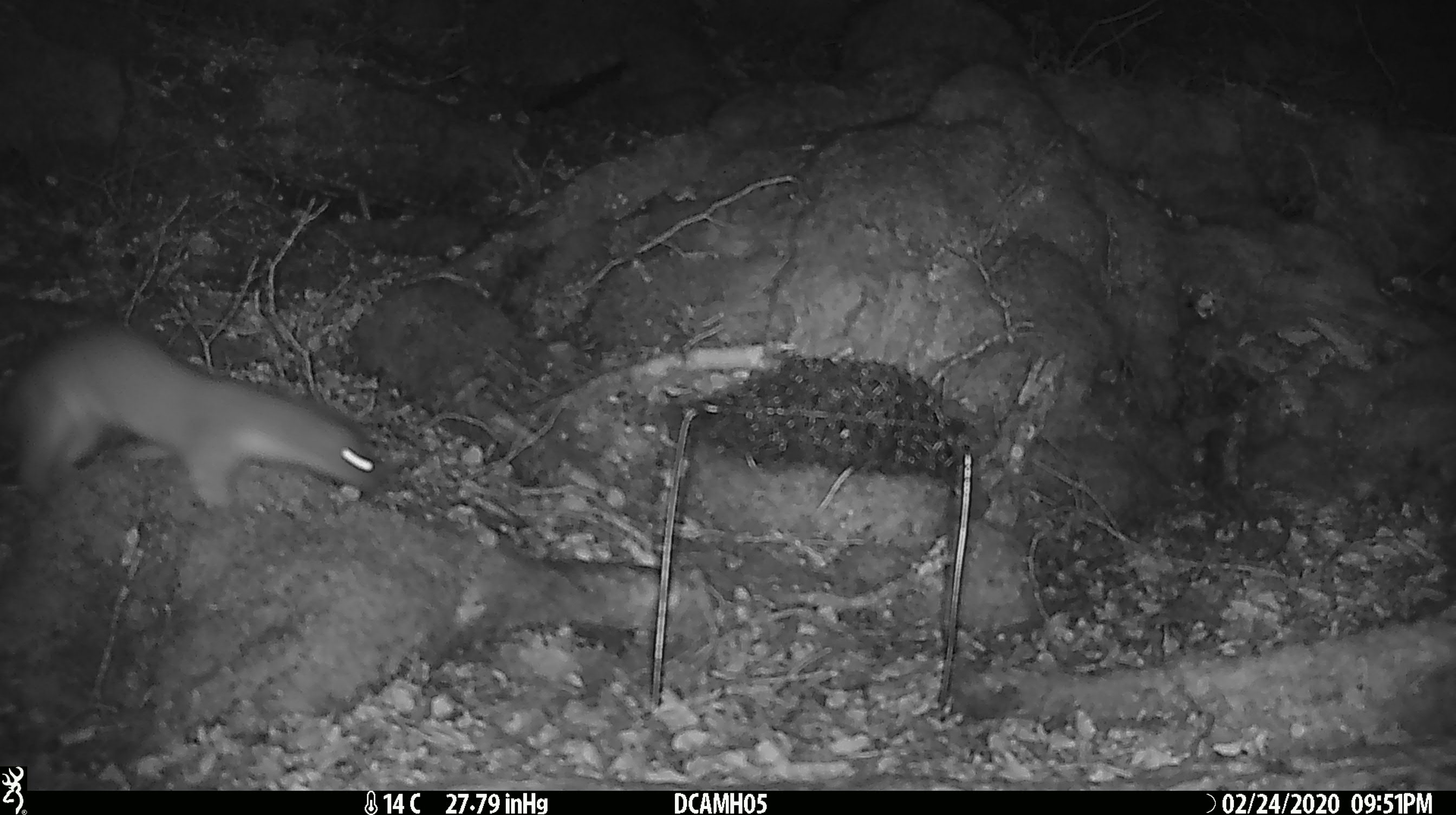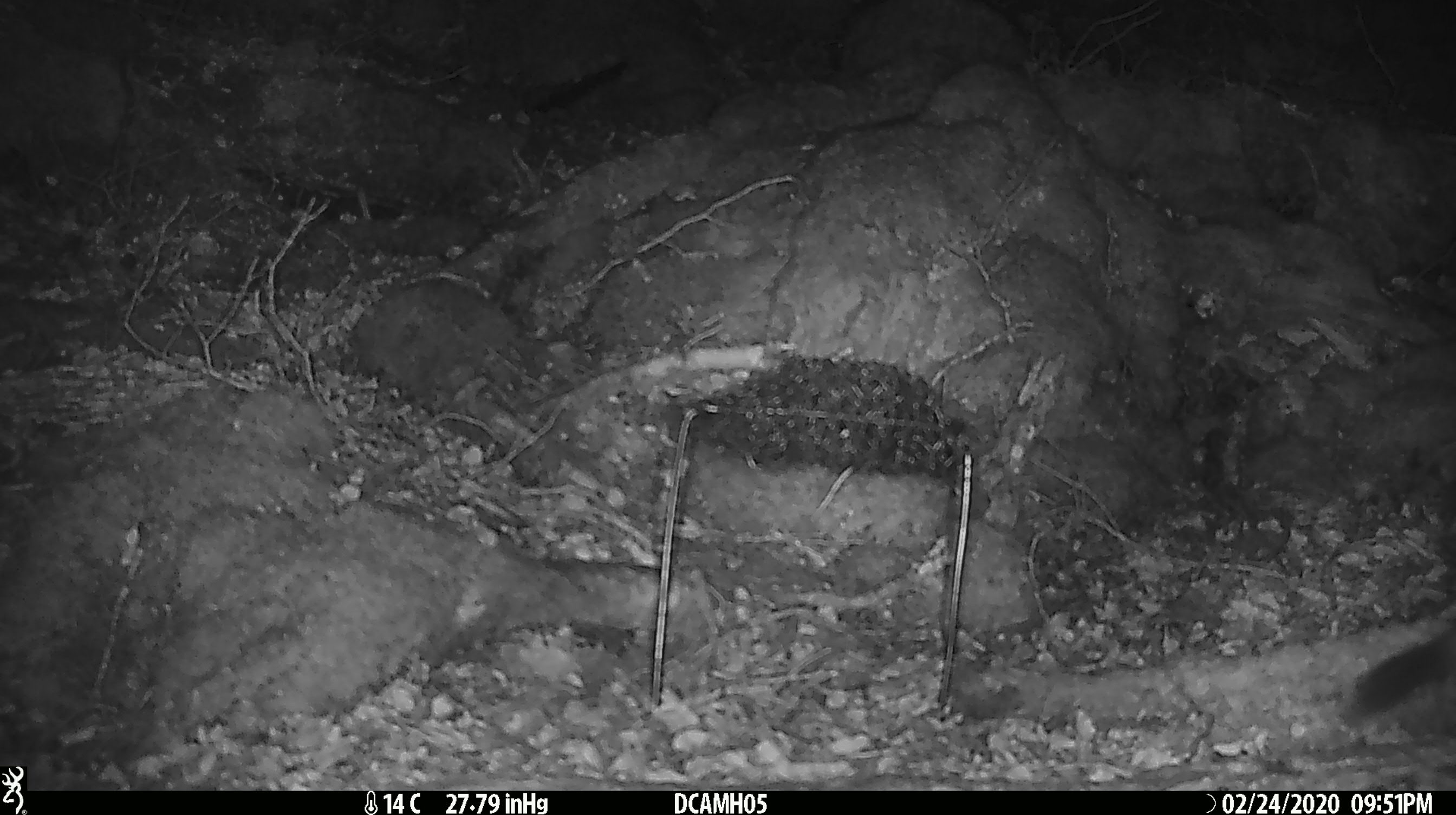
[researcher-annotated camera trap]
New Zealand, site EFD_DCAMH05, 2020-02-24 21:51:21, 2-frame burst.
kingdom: Animalia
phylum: Chordata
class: Mammalia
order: Carnivora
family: Mustelidae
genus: Mustela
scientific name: Mustela erminea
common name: stoat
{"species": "stoat (Mustela erminea)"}